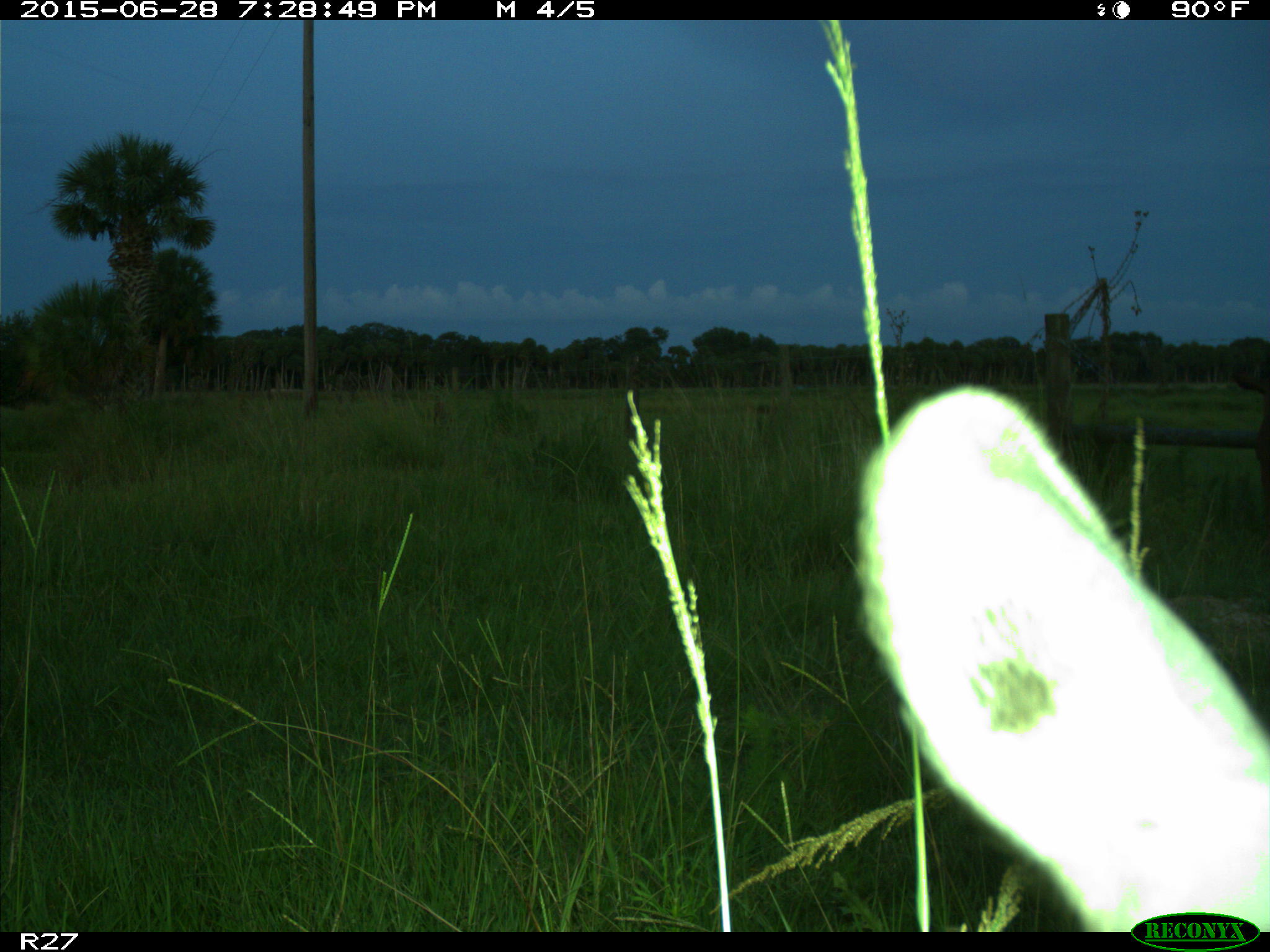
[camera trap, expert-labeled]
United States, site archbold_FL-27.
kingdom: Animalia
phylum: Chordata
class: Mammalia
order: Artiodactyla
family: Bovidae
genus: Bos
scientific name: Bos taurus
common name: domestic cow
Bos taurus (domestic cow).